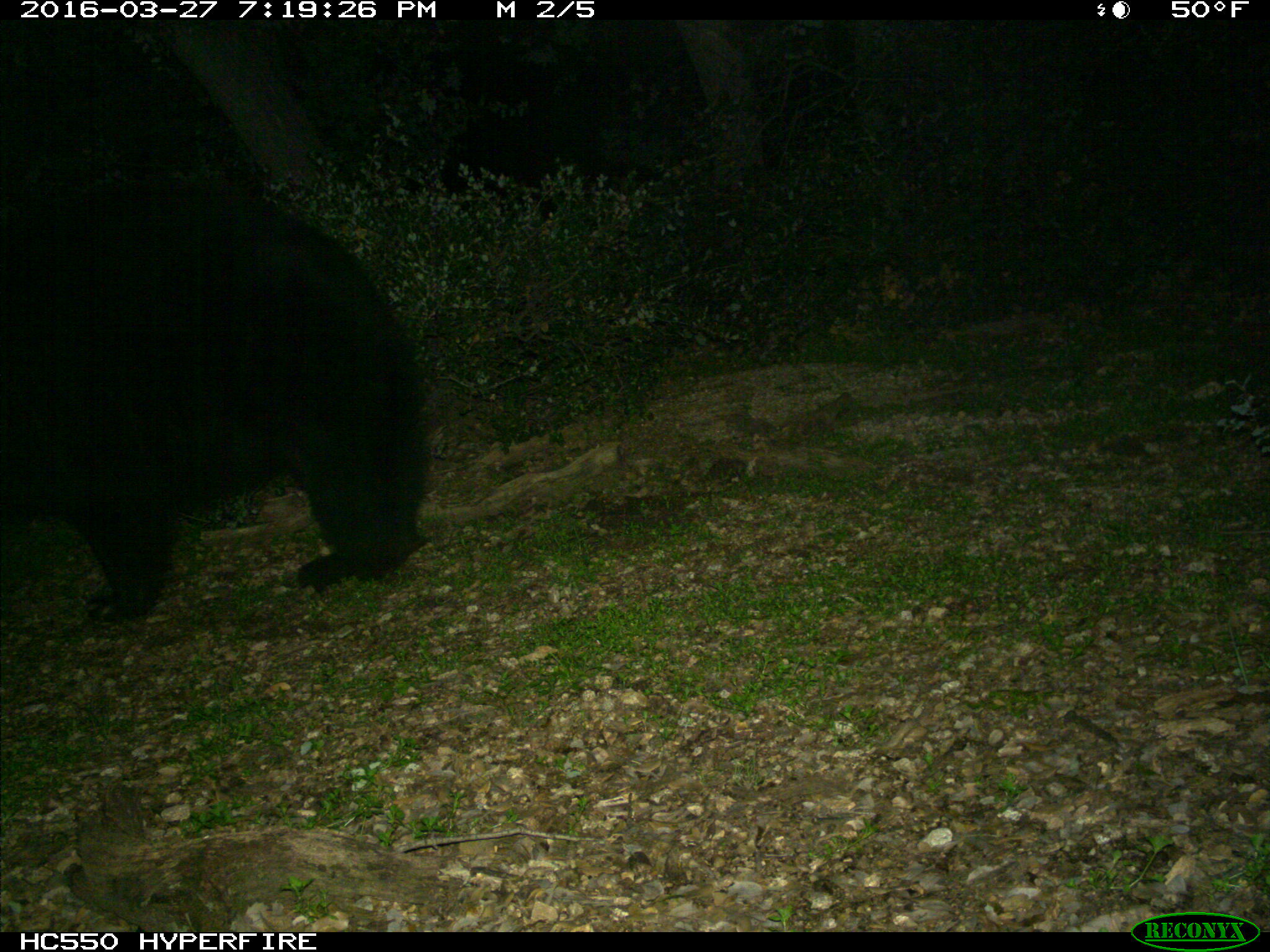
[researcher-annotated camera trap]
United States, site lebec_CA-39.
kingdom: Animalia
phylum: Chordata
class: Mammalia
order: Carnivora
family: Ursidae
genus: Ursus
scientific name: Ursus americanus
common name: american black bear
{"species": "Ursus americanus (american black bear)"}